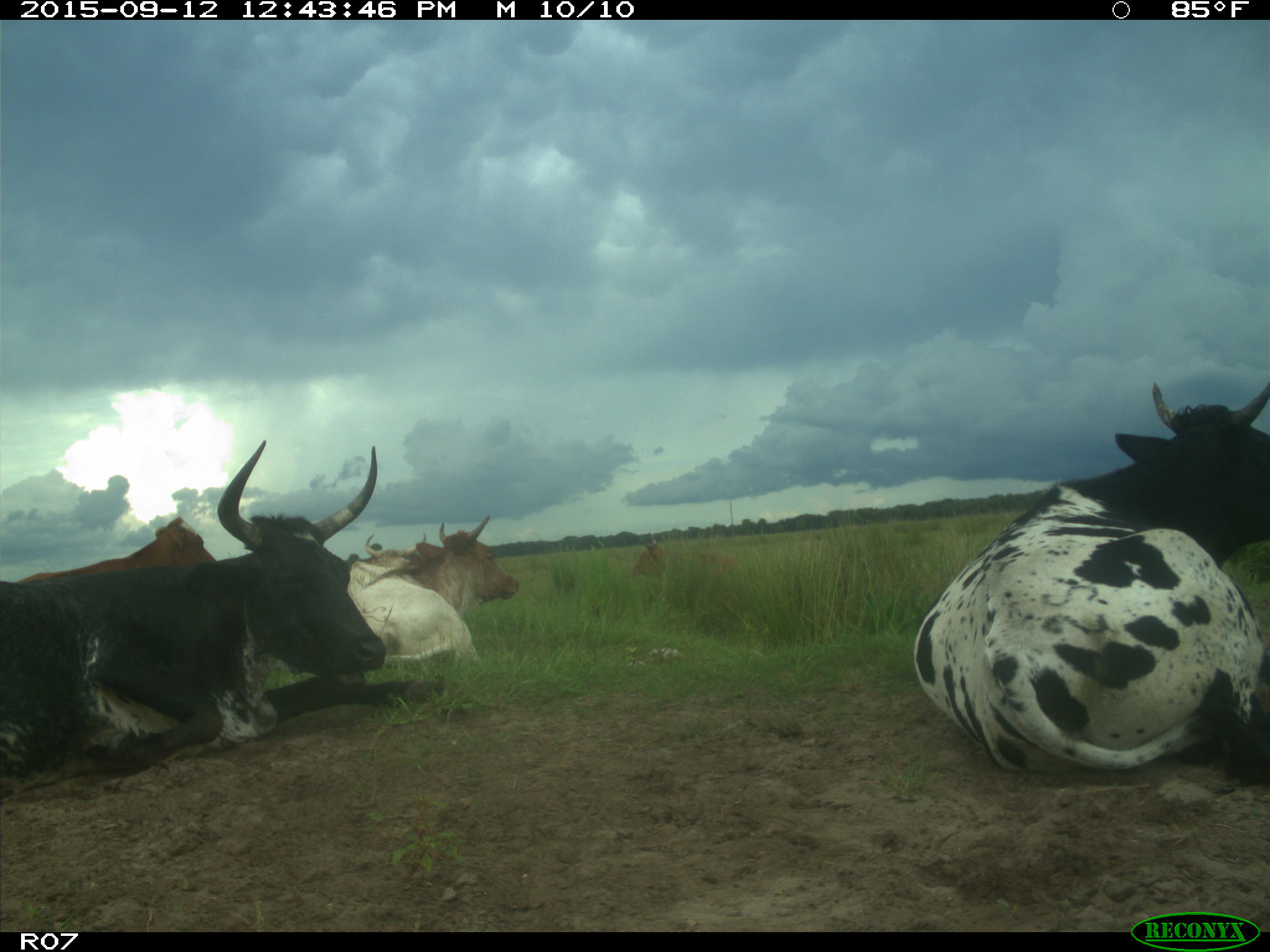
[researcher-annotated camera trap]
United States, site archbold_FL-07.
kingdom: Animalia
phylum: Chordata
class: Mammalia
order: Artiodactyla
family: Bovidae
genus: Bos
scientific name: Bos taurus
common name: domestic cow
Bos taurus (domestic cow).